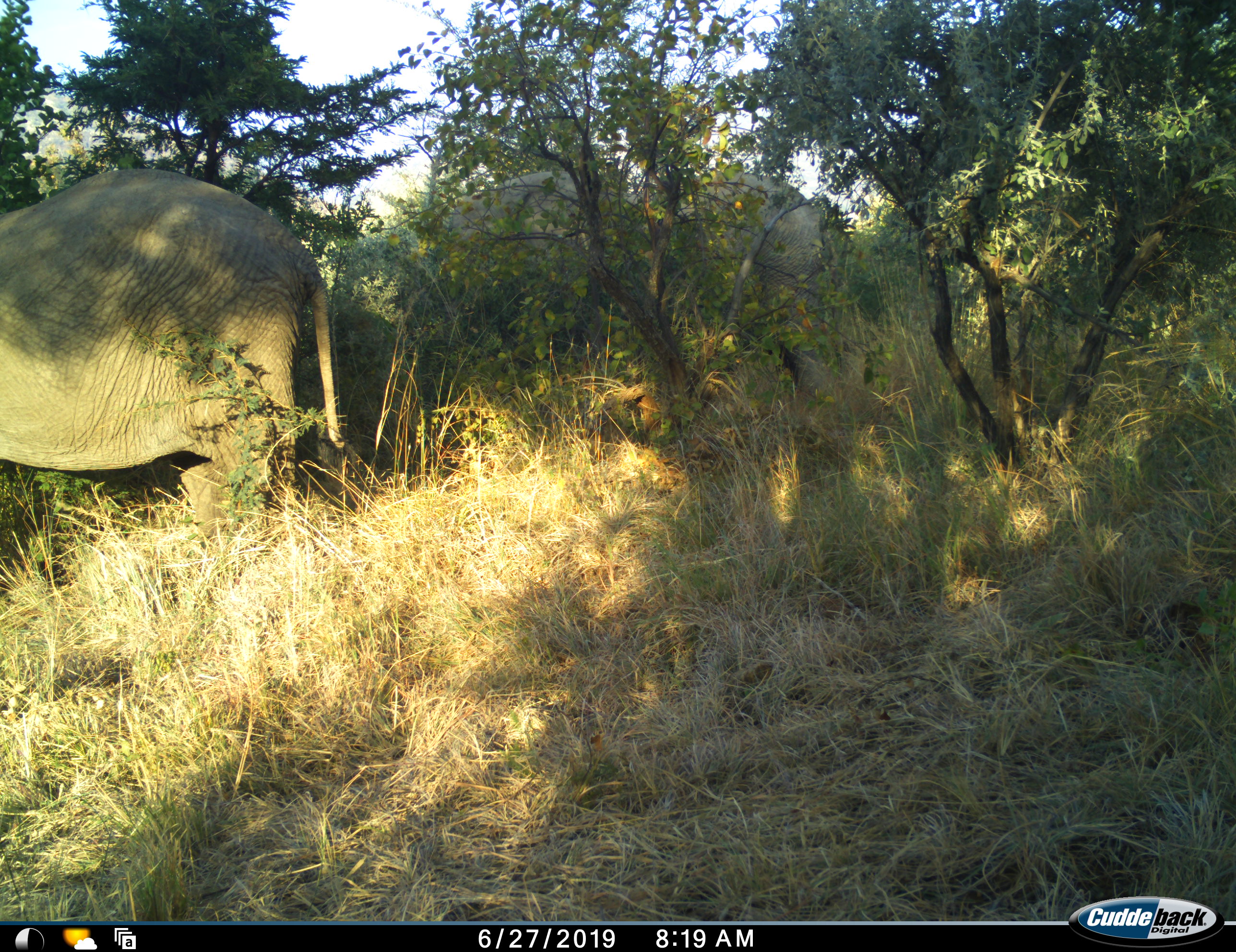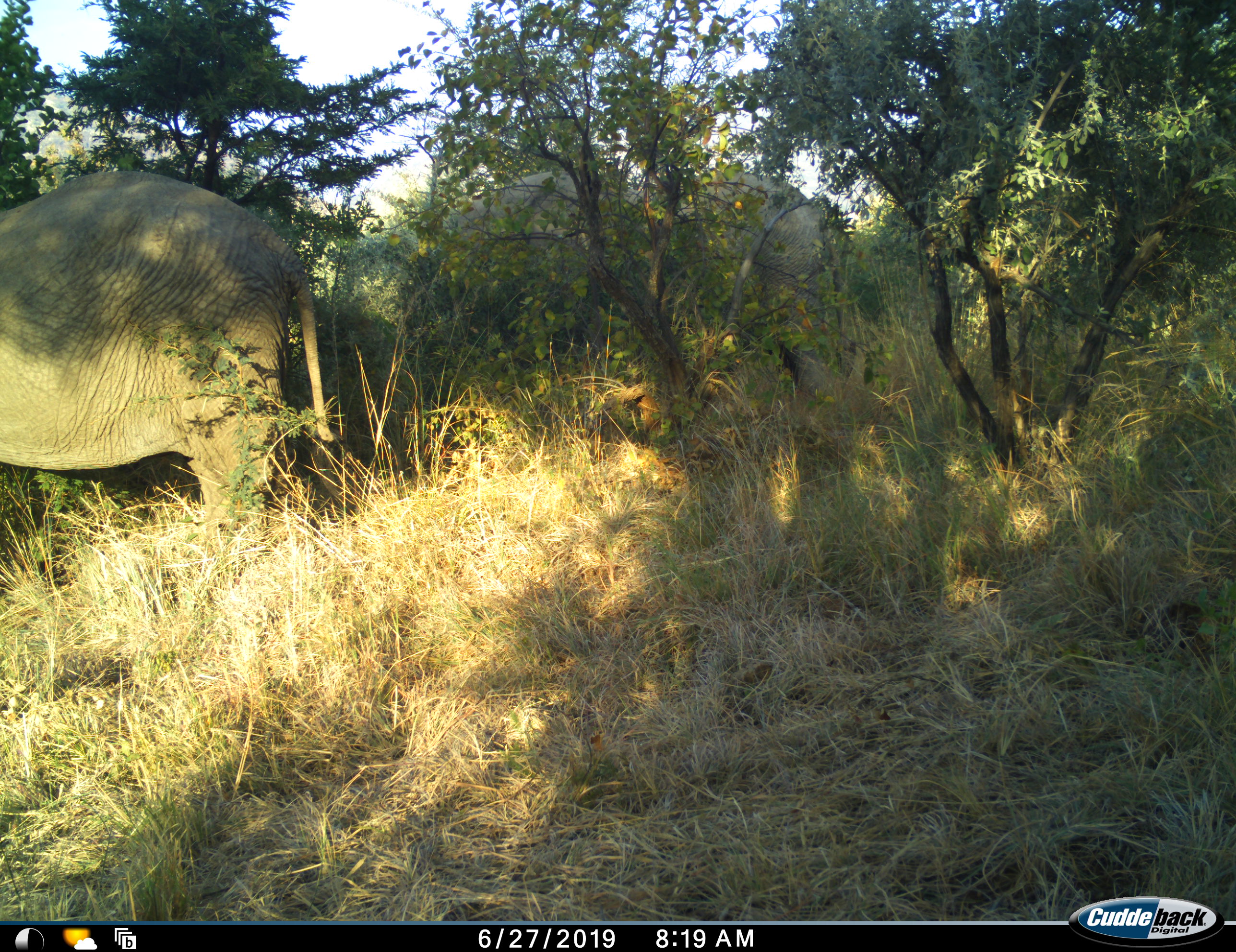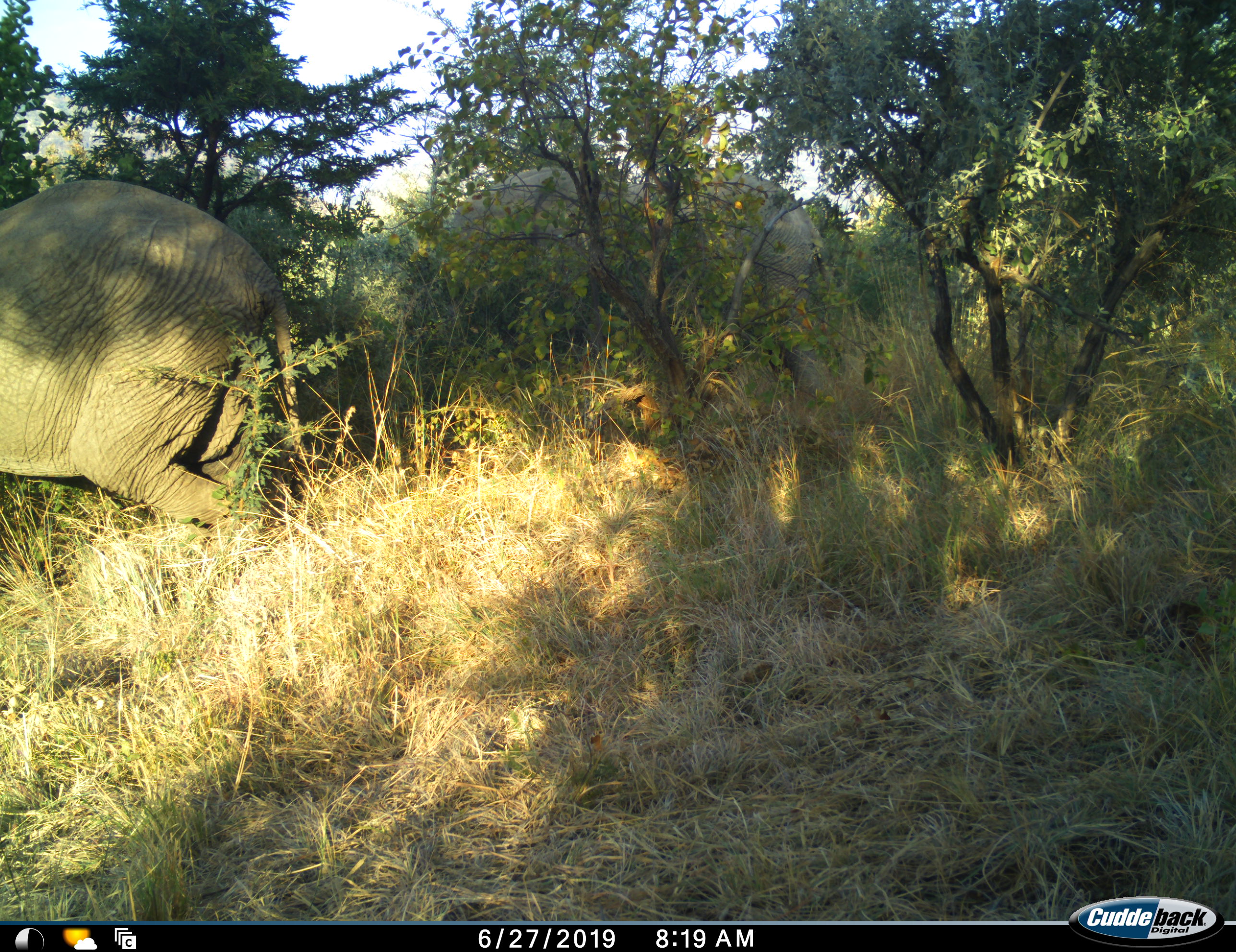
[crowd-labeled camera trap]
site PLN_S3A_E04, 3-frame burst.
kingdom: Animalia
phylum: Chordata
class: Mammalia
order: Proboscidea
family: Elephantidae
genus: Loxodonta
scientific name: Loxodonta africana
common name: african bush elephant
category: elephant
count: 2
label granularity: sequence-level